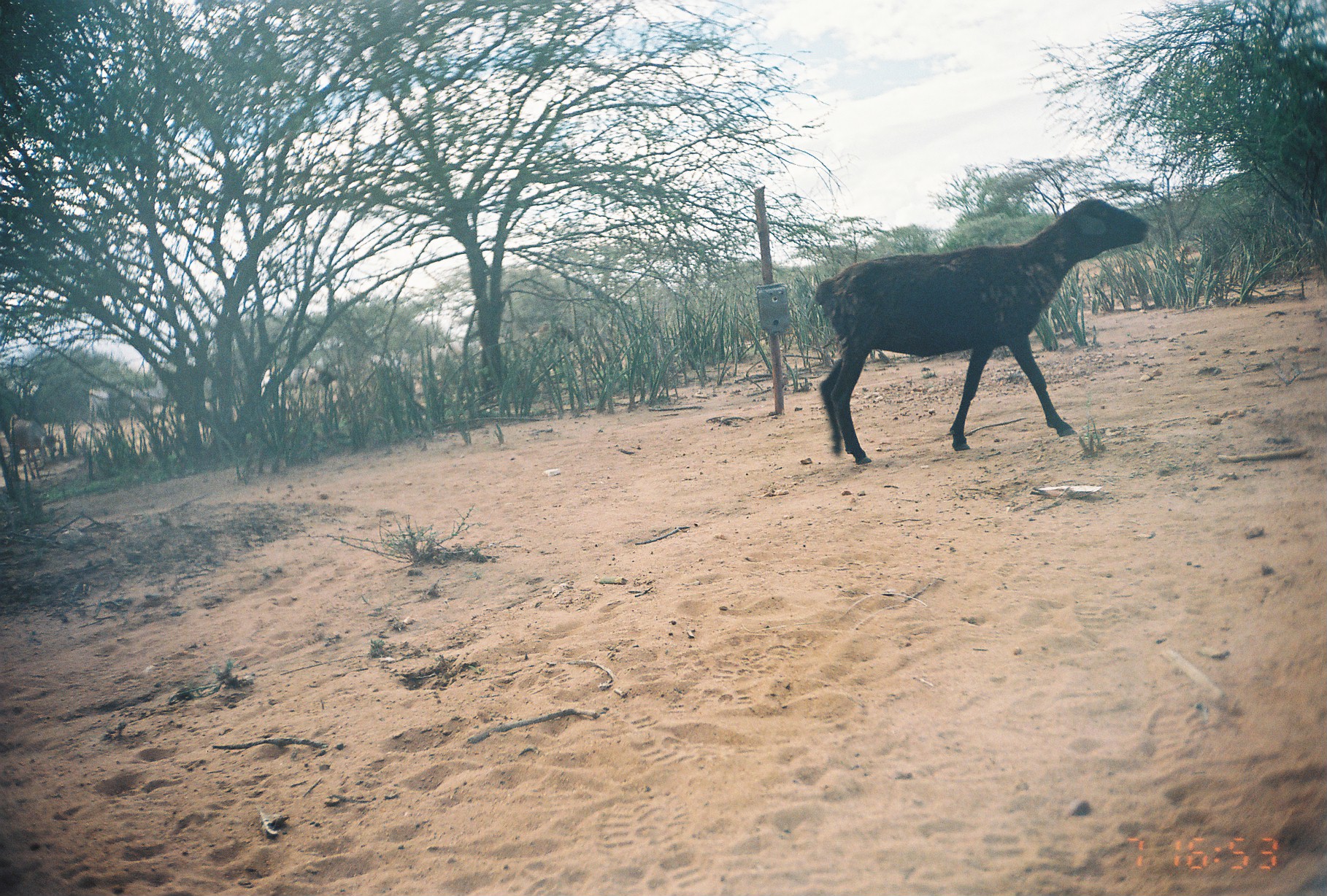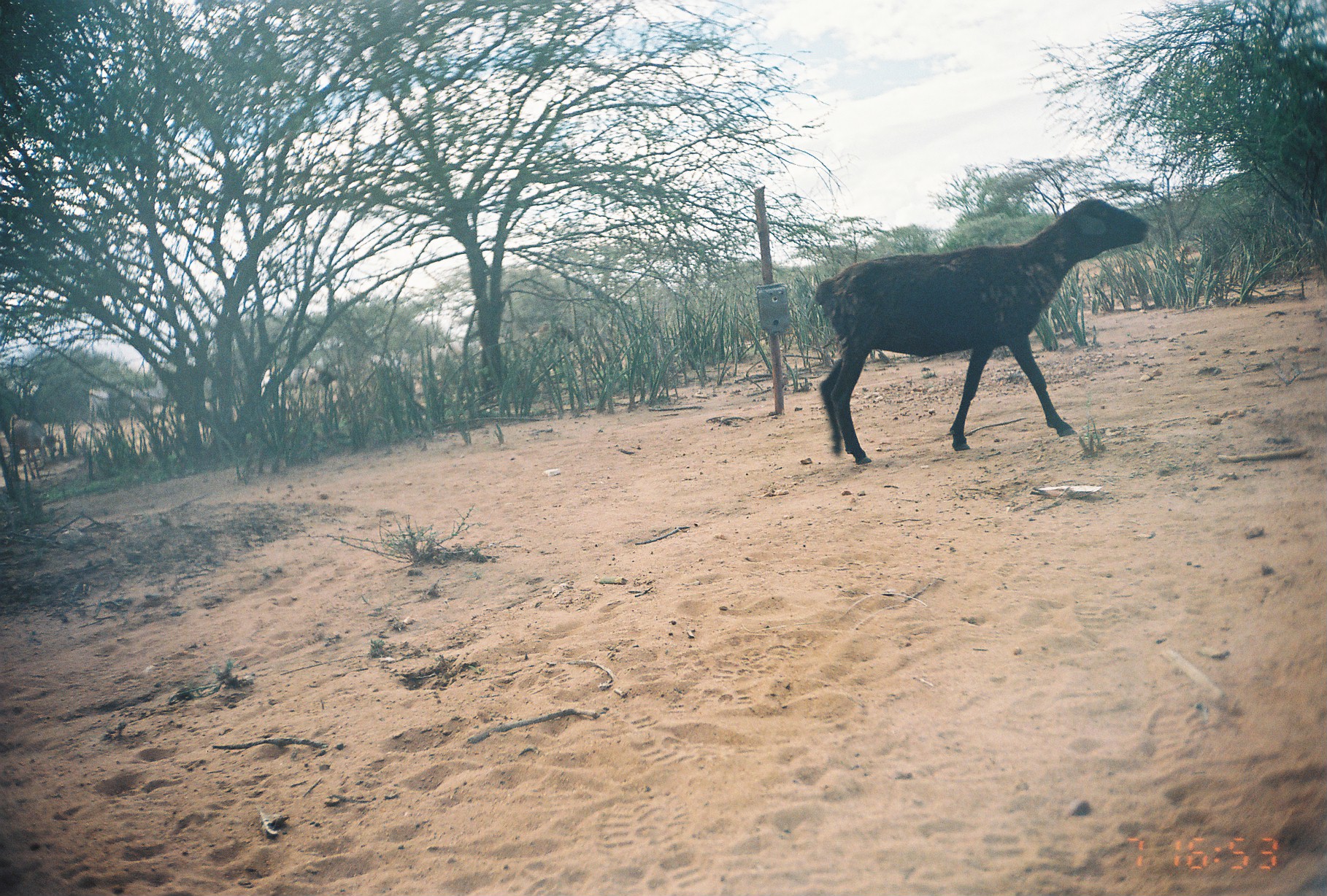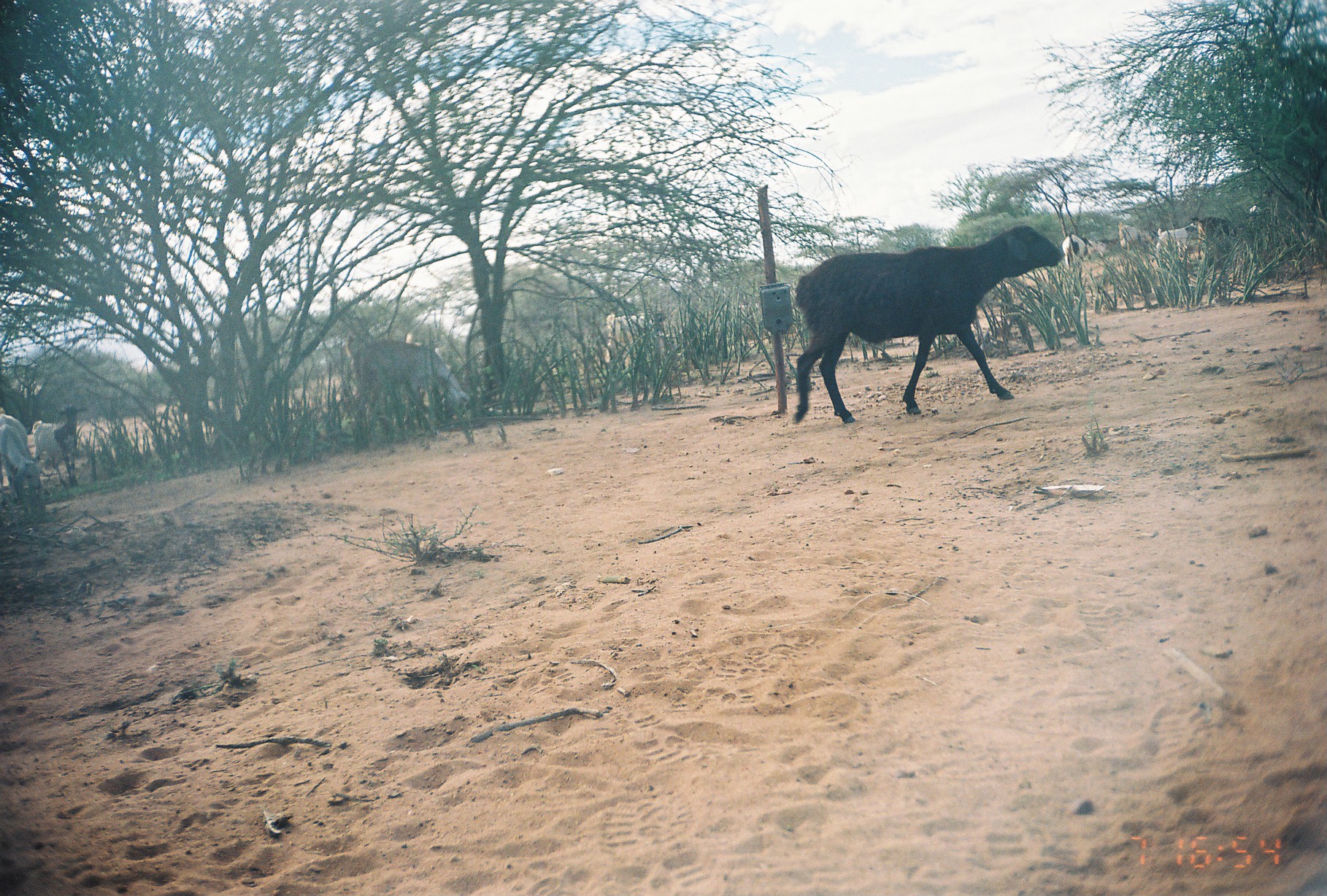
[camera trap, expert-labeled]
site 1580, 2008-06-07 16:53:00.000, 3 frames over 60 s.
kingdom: Animalia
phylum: Chordata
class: Mammalia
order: Artiodactyla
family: Bovidae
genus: Capra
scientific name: Capra aegagrus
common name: wild goat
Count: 11.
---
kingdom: Animalia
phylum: Chordata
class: Mammalia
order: Artiodactyla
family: Bovidae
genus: Ovis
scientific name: Ovis aries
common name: domestic sheep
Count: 1.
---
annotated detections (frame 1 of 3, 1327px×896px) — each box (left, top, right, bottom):
capra aegagrus: (807, 194, 1149, 465); (5, 412, 57, 465)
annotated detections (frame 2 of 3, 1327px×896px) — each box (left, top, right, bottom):
ovis aries: (811, 195, 1149, 464); (9, 414, 57, 465)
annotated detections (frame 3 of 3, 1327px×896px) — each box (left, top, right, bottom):
capra aegagrus: (792, 221, 1065, 423); (345, 334, 470, 452); (31, 404, 85, 488); (0, 407, 40, 511); (604, 310, 668, 375); (1152, 223, 1197, 262); (1185, 217, 1237, 242); (1062, 232, 1089, 272); (1113, 217, 1150, 243)